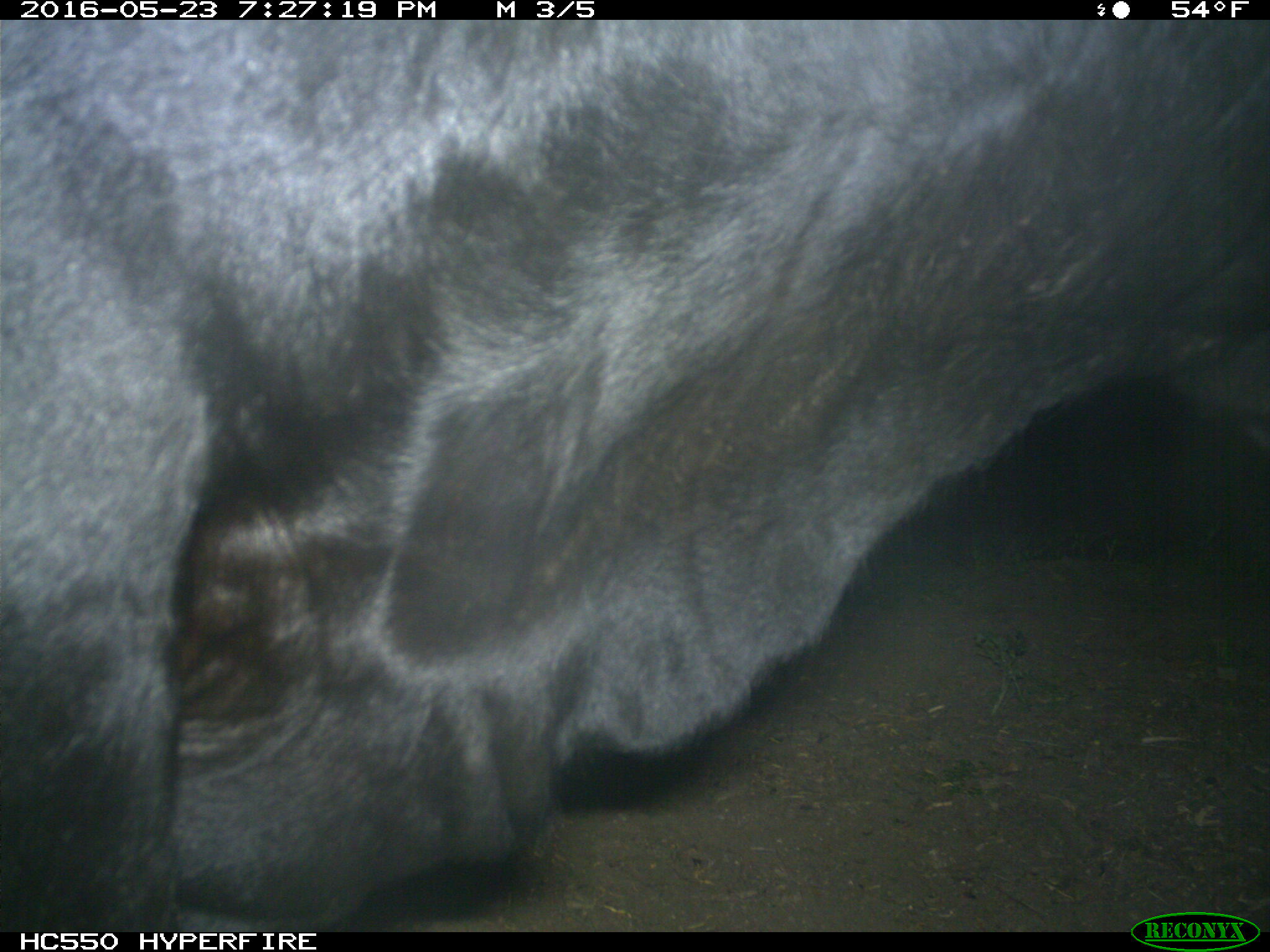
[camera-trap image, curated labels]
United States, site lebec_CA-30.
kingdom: Animalia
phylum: Chordata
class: Mammalia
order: Artiodactyla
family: Bovidae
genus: Bos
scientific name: Bos taurus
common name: domestic cow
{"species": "Bos taurus (domestic cow)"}